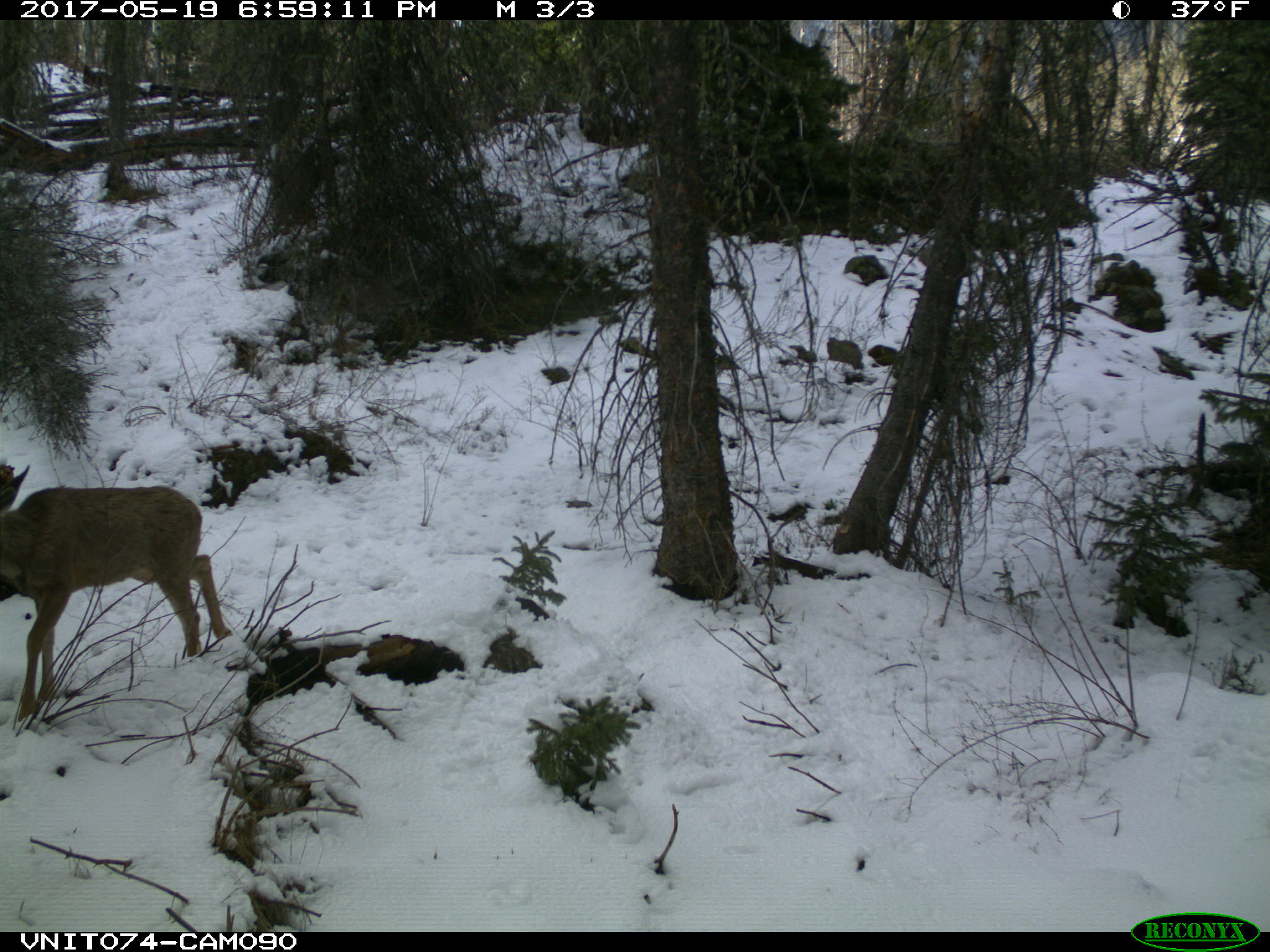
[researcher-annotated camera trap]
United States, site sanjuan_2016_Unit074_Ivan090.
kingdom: Animalia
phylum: Chordata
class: Mammalia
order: Artiodactyla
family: Cervidae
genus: Odocoileus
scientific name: Odocoileus hemionus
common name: mule deer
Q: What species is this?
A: Odocoileus hemionus (mule deer).